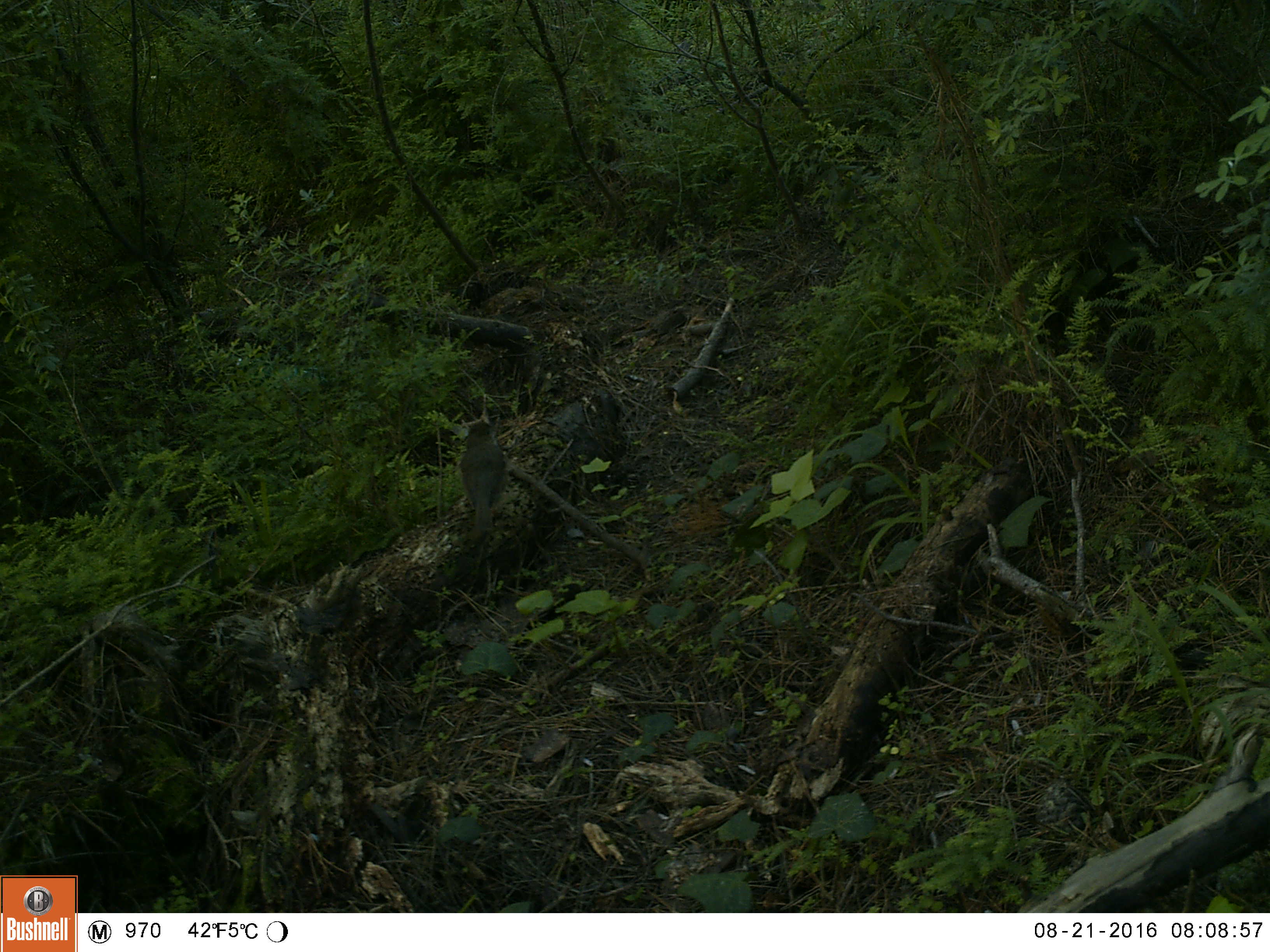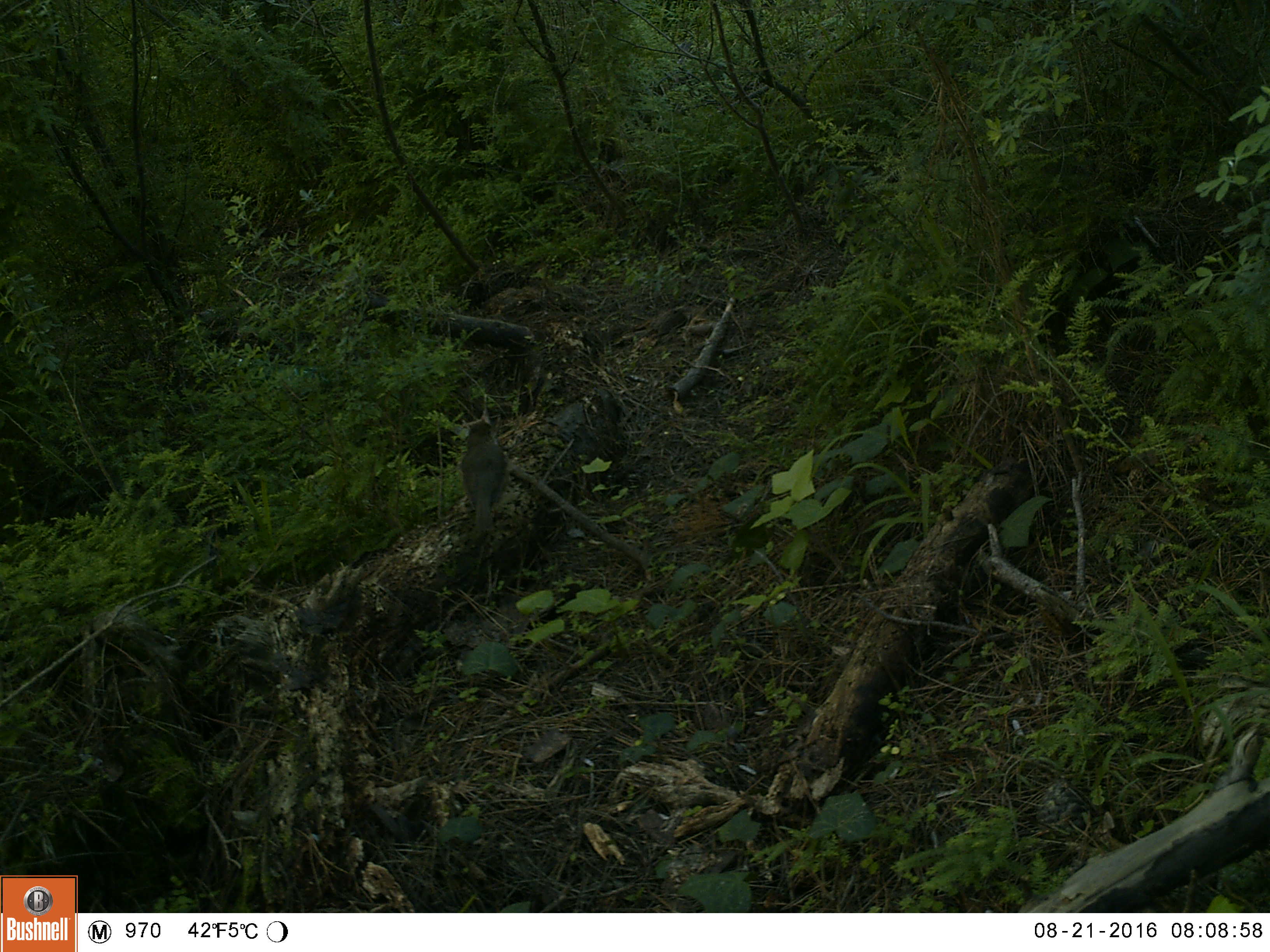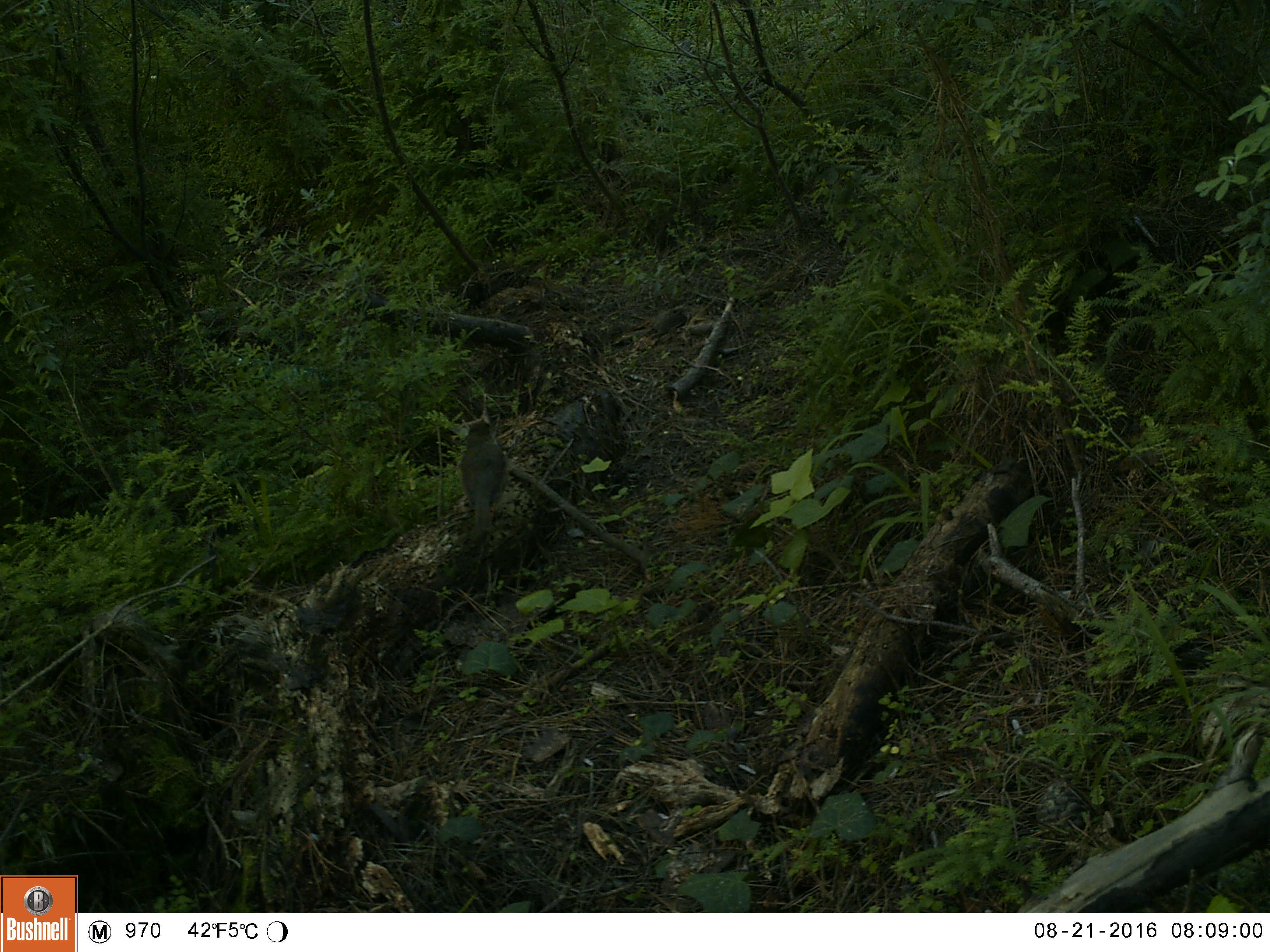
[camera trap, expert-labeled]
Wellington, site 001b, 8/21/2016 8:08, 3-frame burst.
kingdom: Animalia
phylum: Chordata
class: Aves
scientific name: Aves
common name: bird